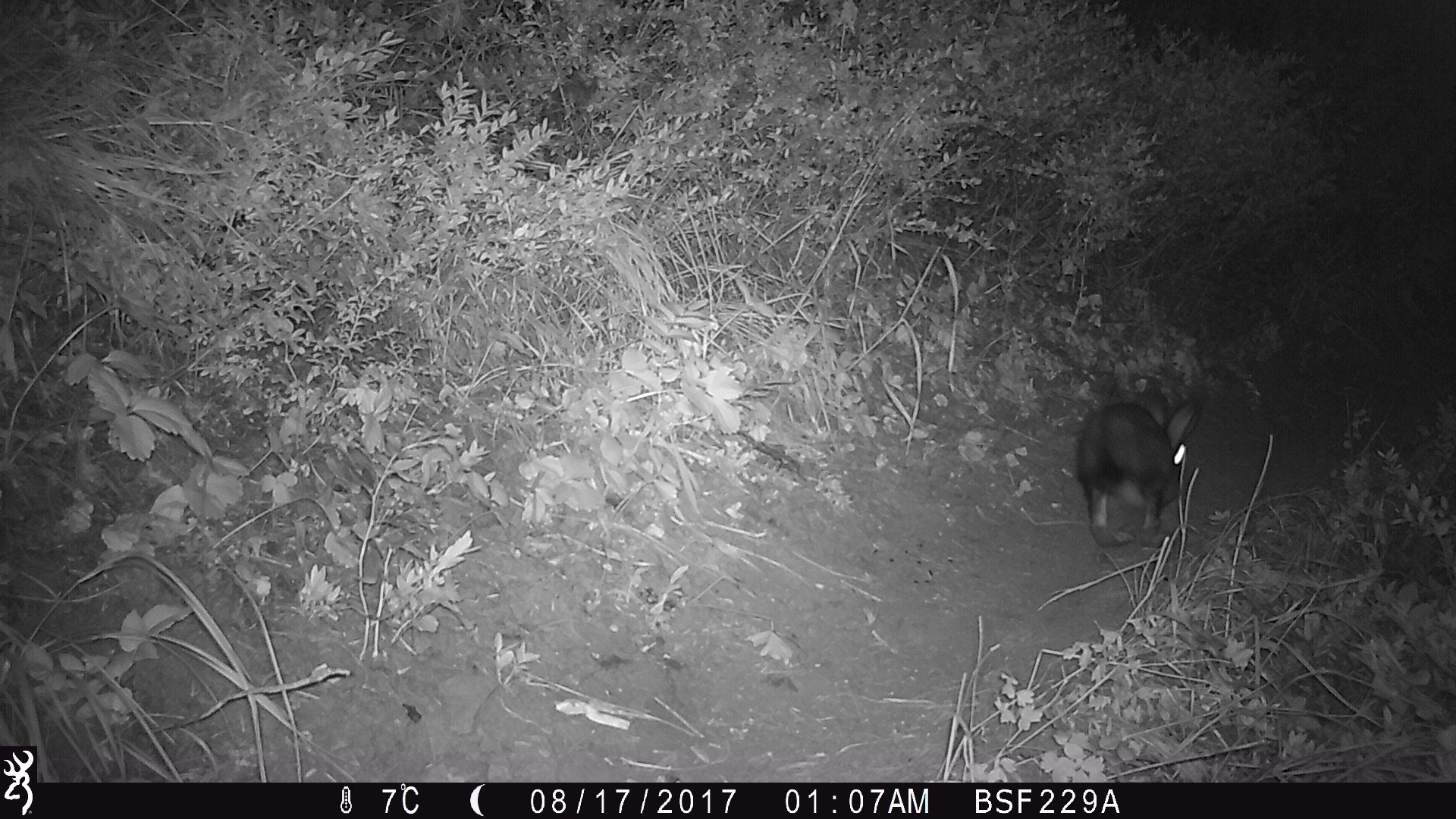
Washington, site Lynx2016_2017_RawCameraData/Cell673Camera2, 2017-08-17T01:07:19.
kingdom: Animalia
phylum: Chordata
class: Mammalia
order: Lagomorpha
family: Leporidae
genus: Lepus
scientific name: Lepus americanus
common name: snowshoe hare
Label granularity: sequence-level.